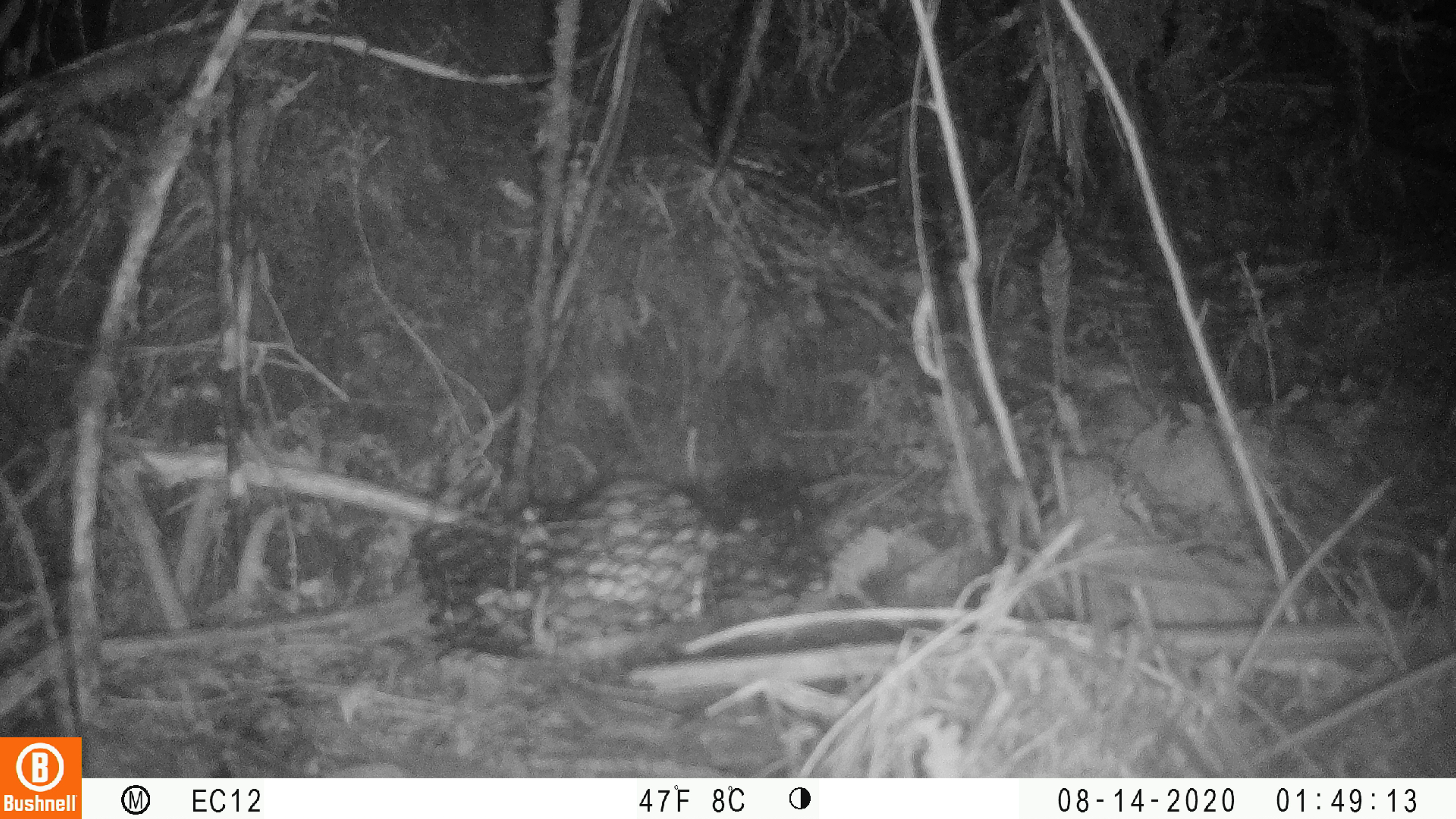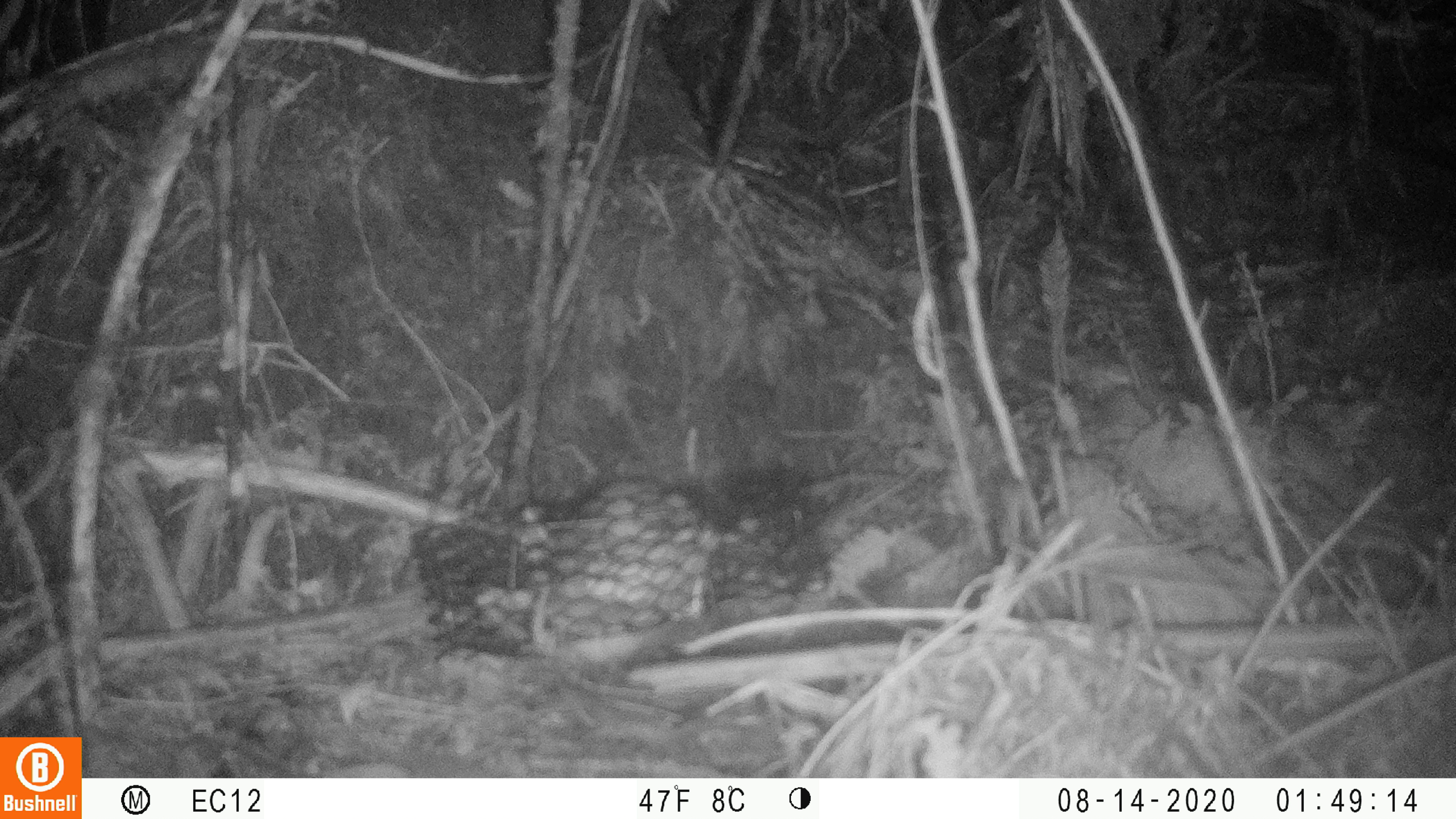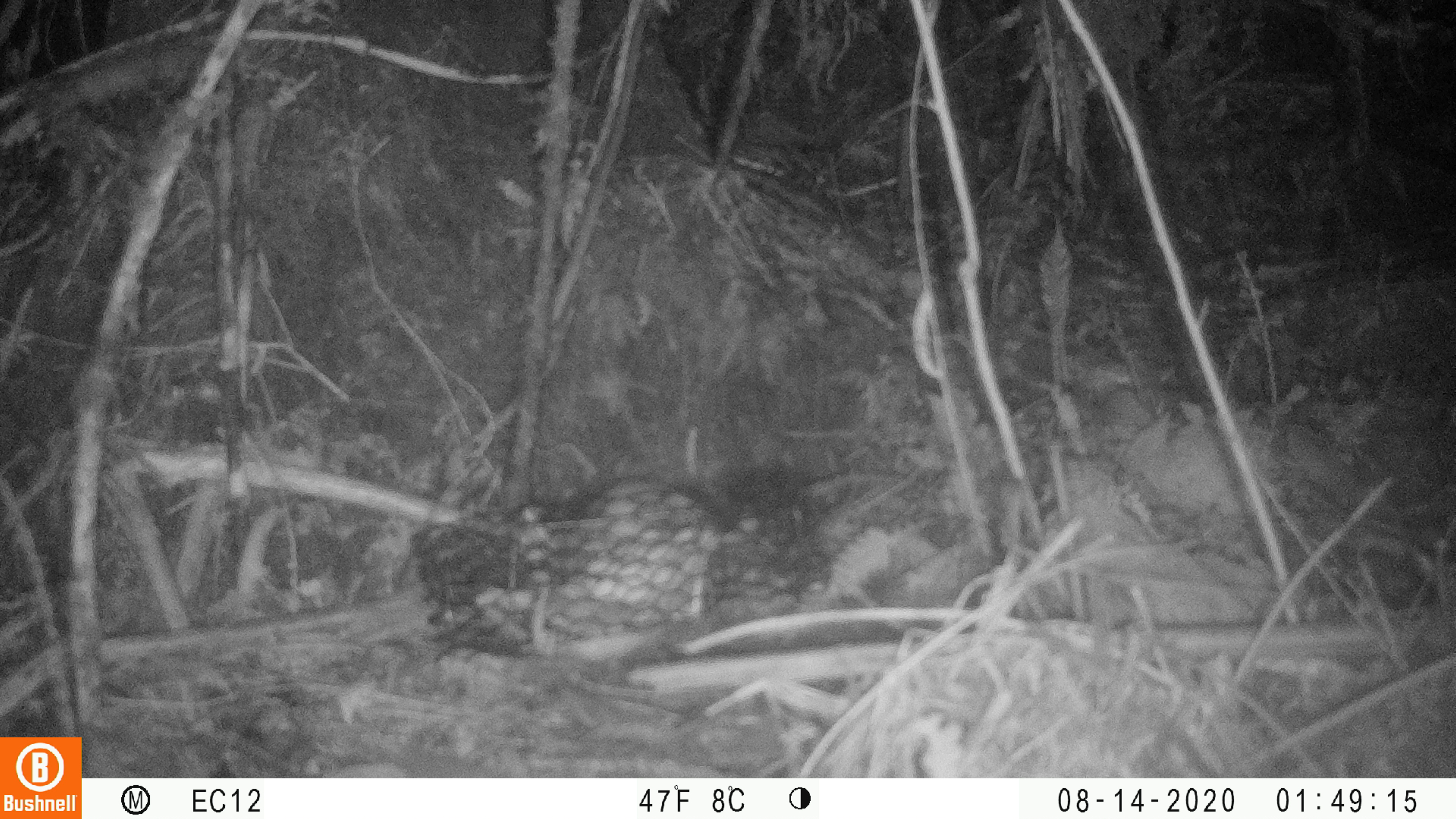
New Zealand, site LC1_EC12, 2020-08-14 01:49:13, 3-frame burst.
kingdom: Animalia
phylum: Chordata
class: Mammalia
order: Rodentia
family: Muridae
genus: Rattus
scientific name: Rattus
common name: rat